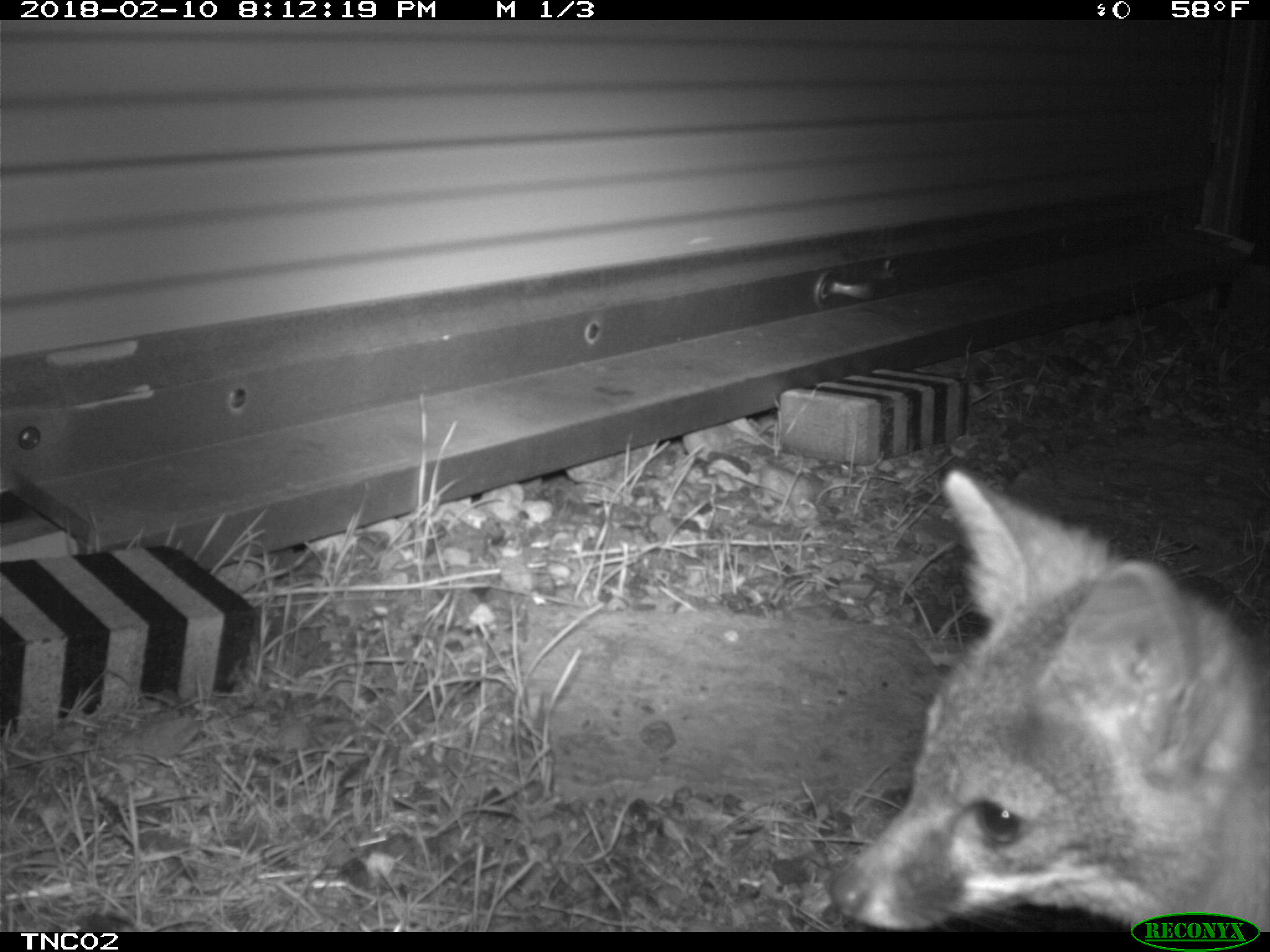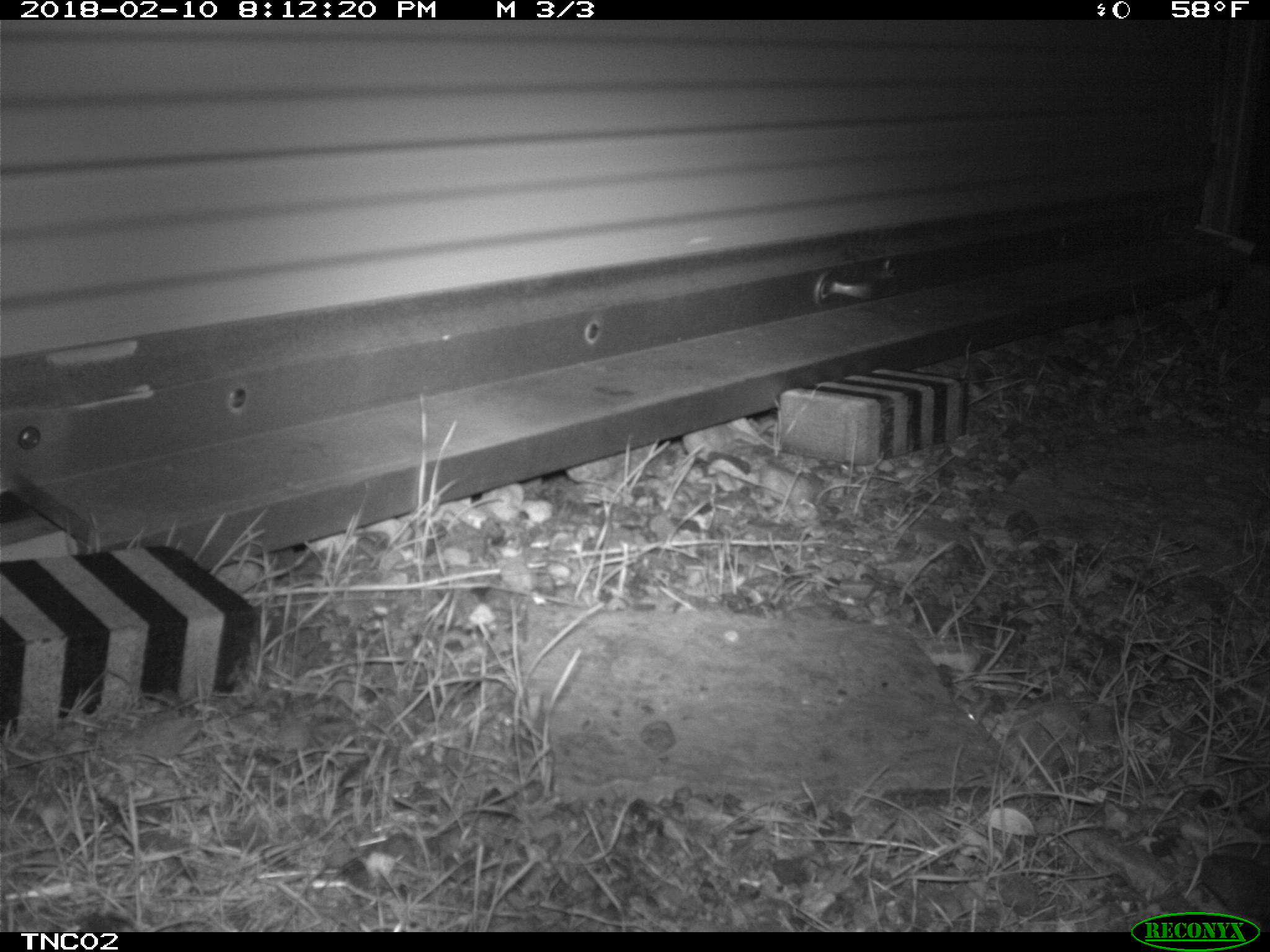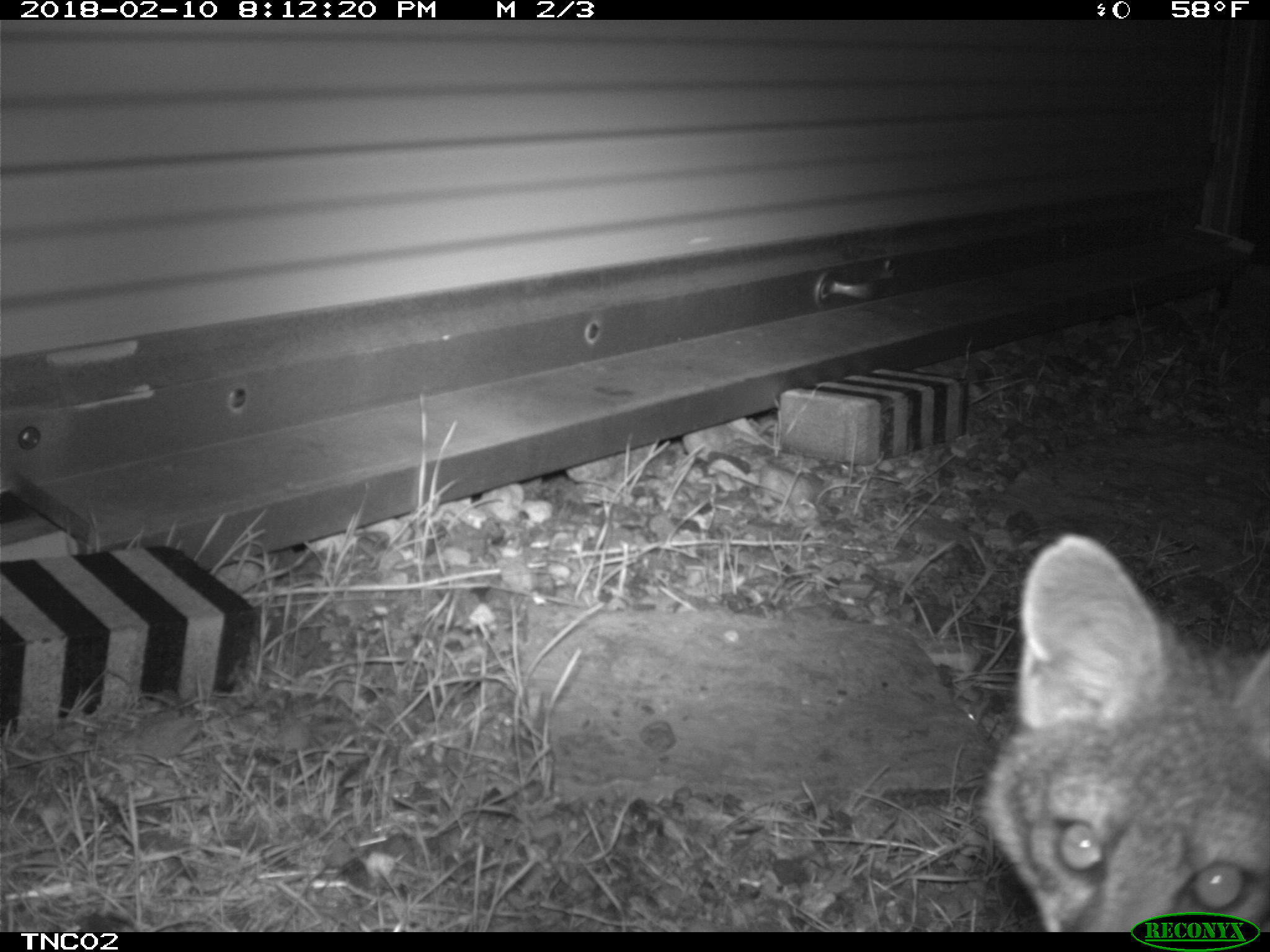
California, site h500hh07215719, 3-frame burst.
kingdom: Animalia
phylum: Chordata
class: Mammalia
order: Carnivora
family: Canidae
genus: Urocyon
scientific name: Urocyon littoralis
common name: island fox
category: fox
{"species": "fox (island fox) (Urocyon littoralis)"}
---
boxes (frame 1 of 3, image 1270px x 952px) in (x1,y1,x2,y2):
fox: (825,465,1269,929)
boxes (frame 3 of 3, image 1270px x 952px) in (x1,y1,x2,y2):
fox: (980,532,1269,932)